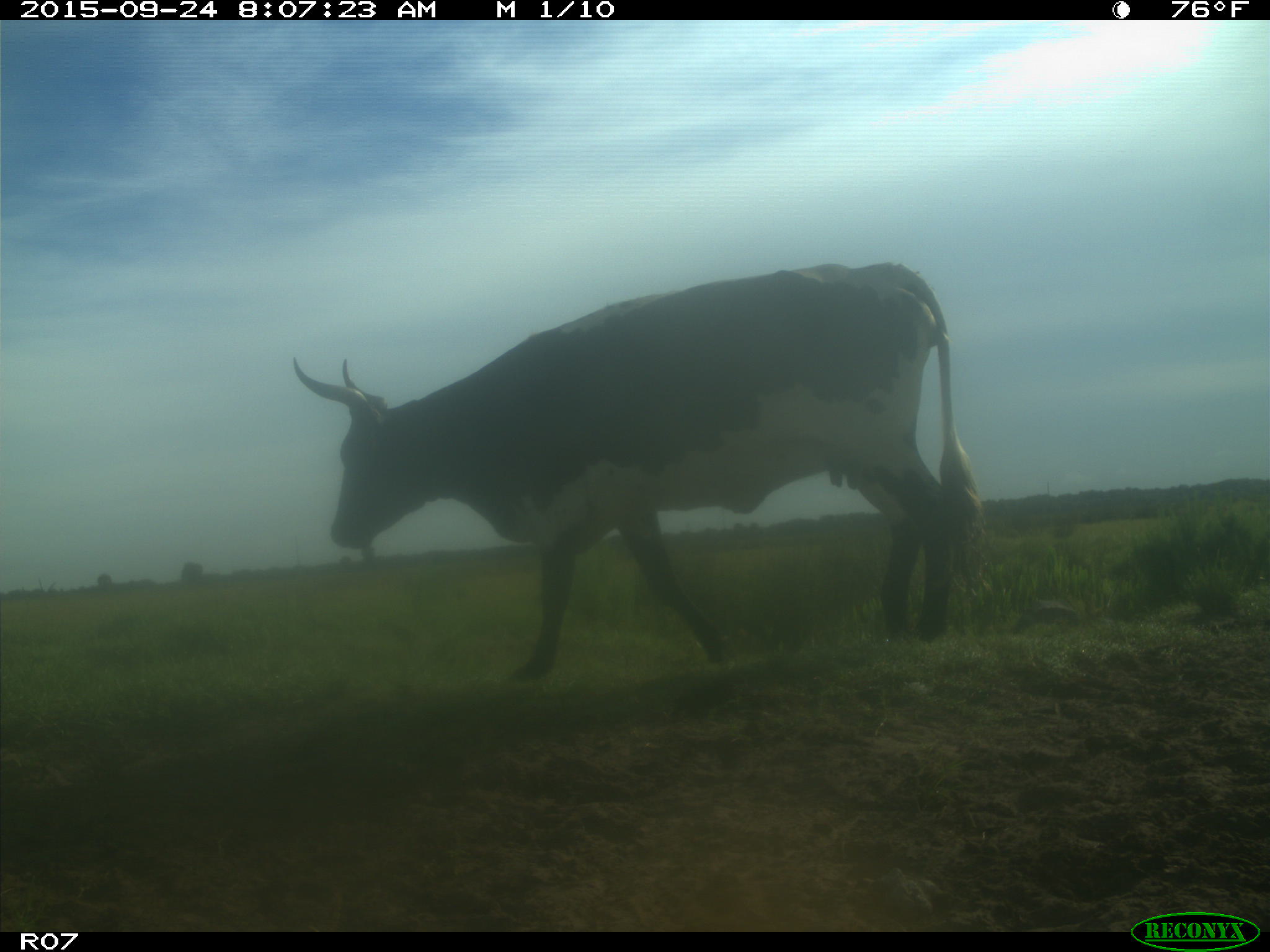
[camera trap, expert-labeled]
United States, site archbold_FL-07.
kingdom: Animalia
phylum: Chordata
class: Mammalia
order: Artiodactyla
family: Bovidae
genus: Bos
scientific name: Bos taurus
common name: domestic cow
Bos taurus (domestic cow).